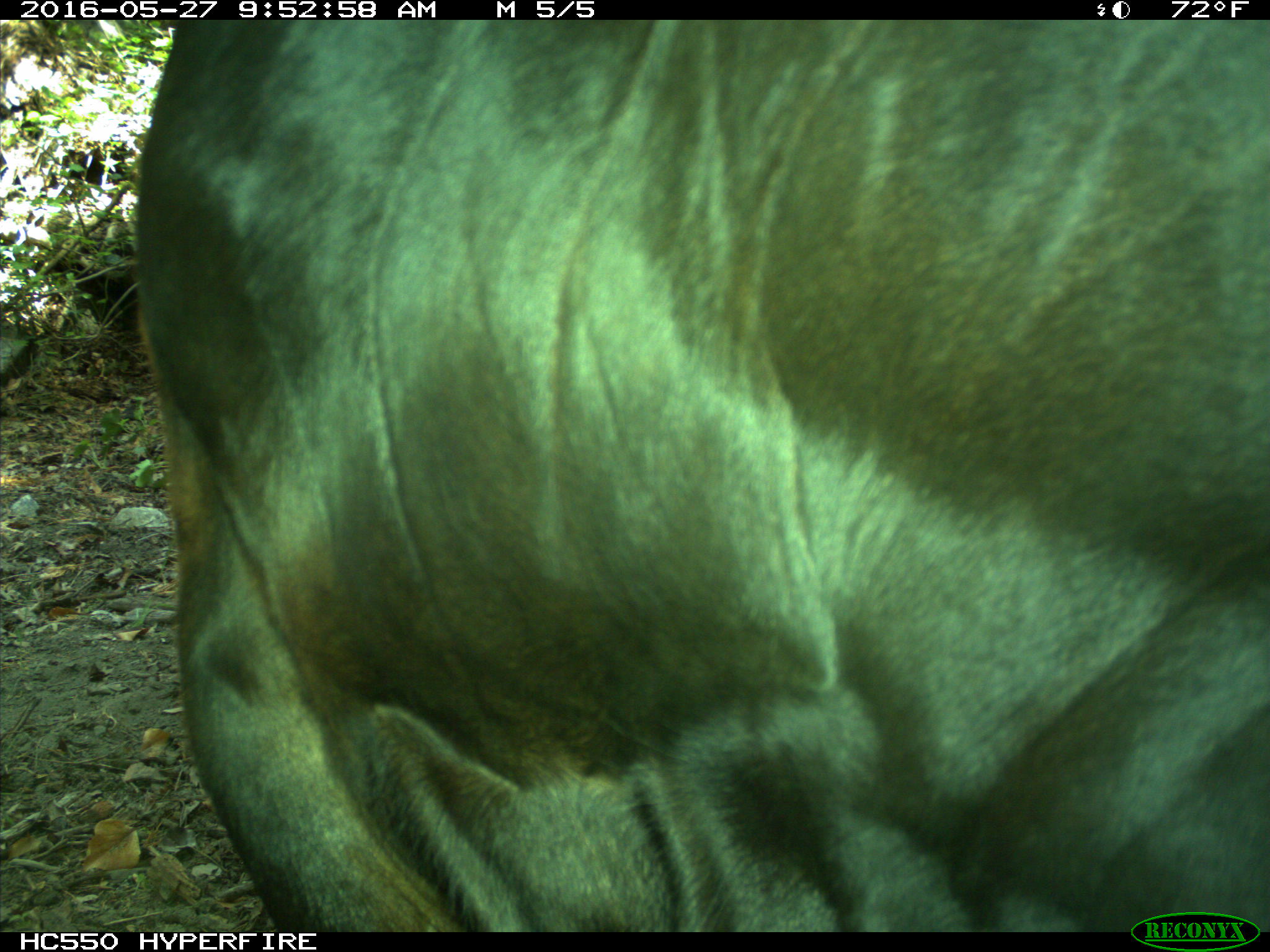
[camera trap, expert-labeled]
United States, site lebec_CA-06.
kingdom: Animalia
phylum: Chordata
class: Mammalia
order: Artiodactyla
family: Bovidae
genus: Bos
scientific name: Bos taurus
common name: domestic cow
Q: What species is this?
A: Bos taurus (domestic cow).